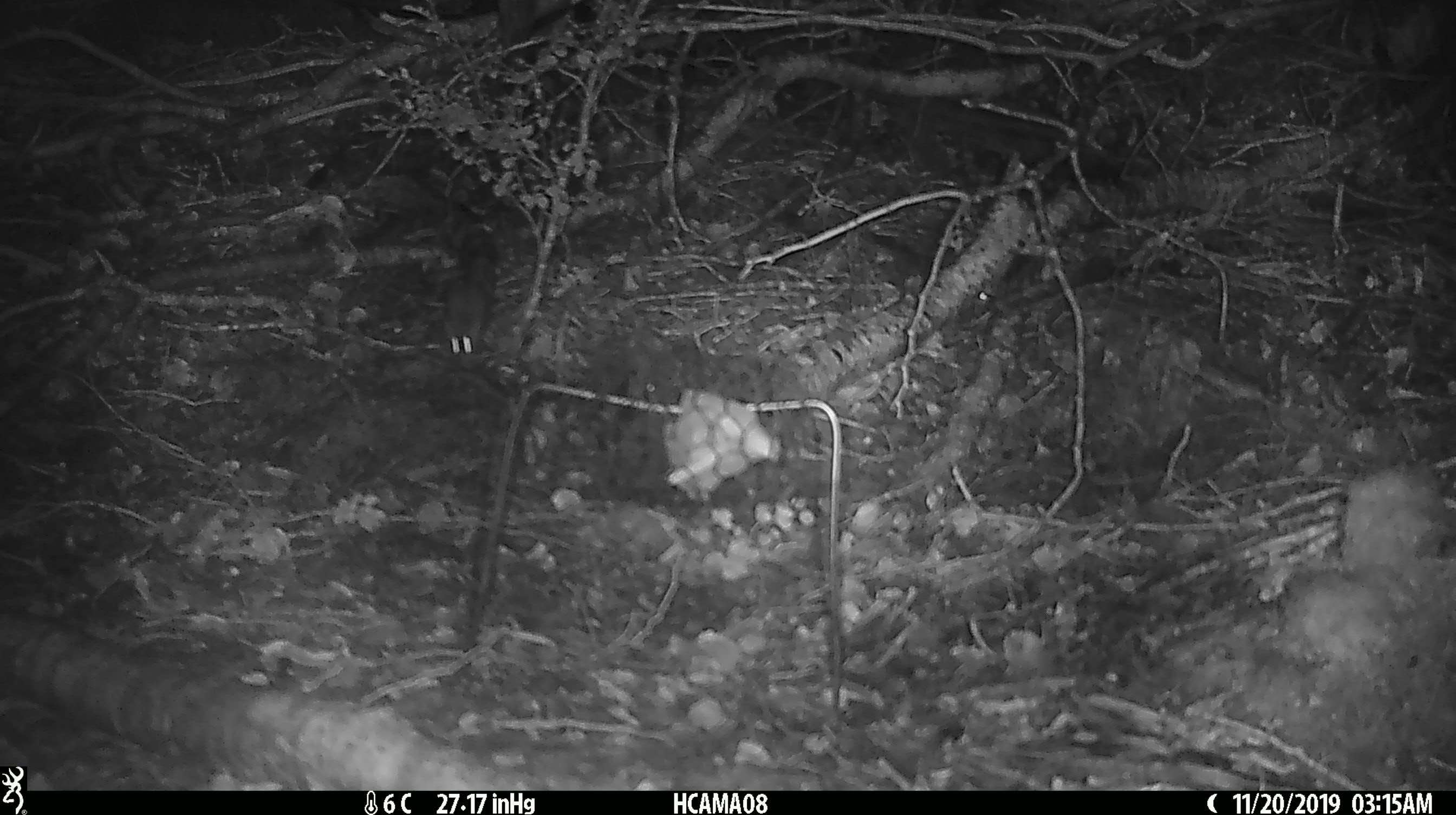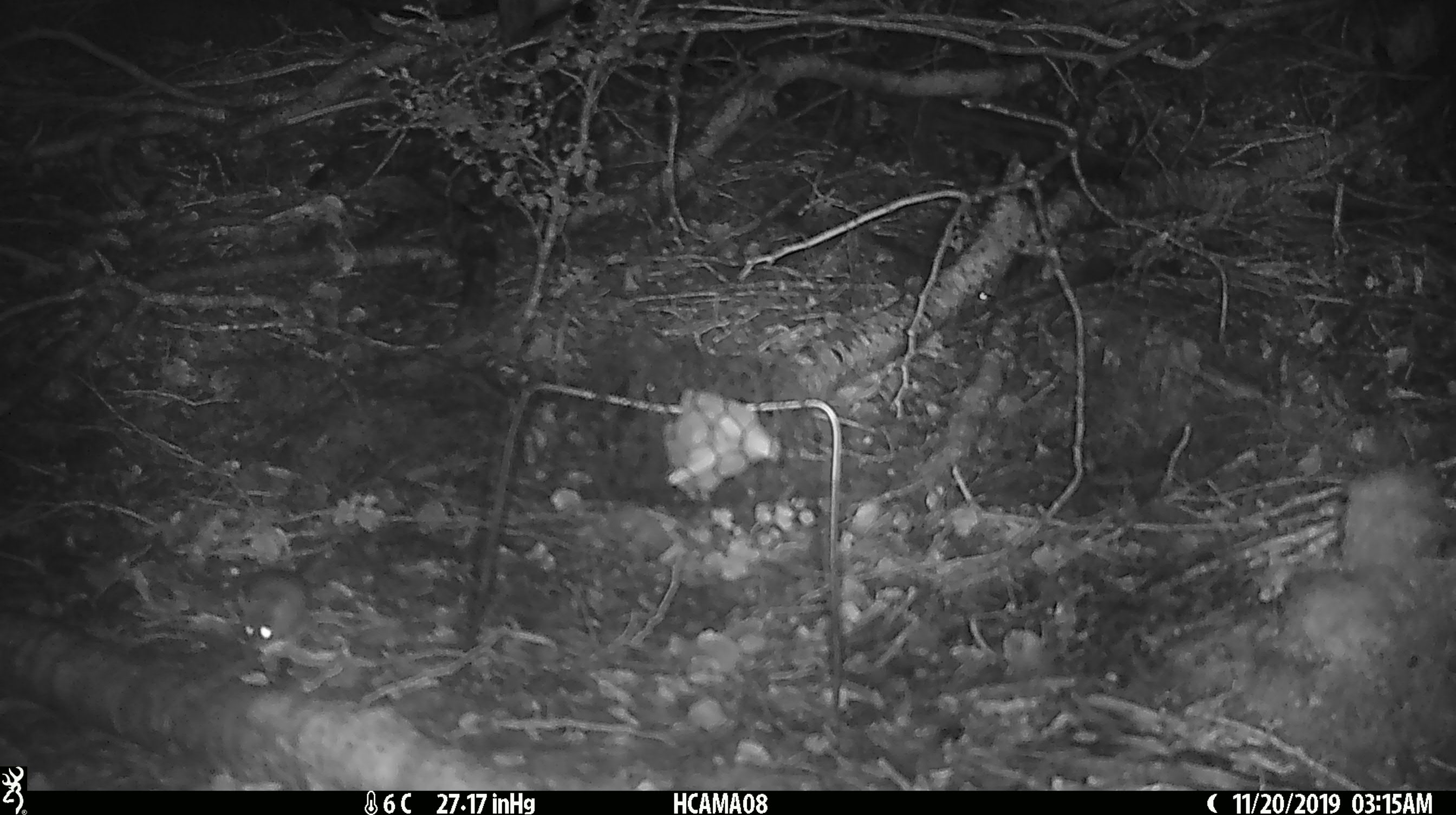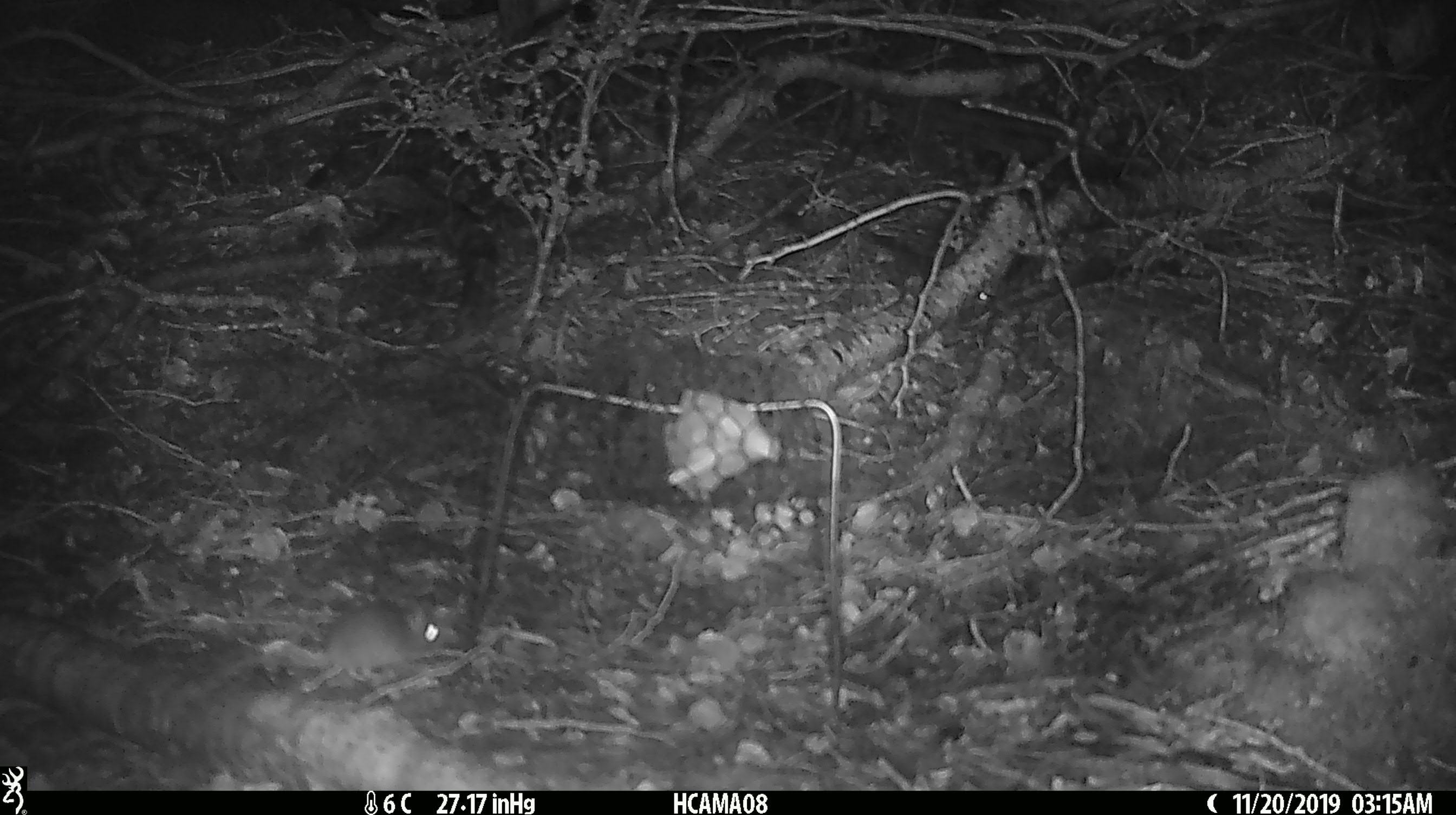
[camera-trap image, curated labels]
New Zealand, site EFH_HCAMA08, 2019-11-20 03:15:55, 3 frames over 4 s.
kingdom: Animalia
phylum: Chordata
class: Mammalia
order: Rodentia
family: Muridae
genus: Mus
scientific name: Mus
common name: mouse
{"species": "mouse (Mus)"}